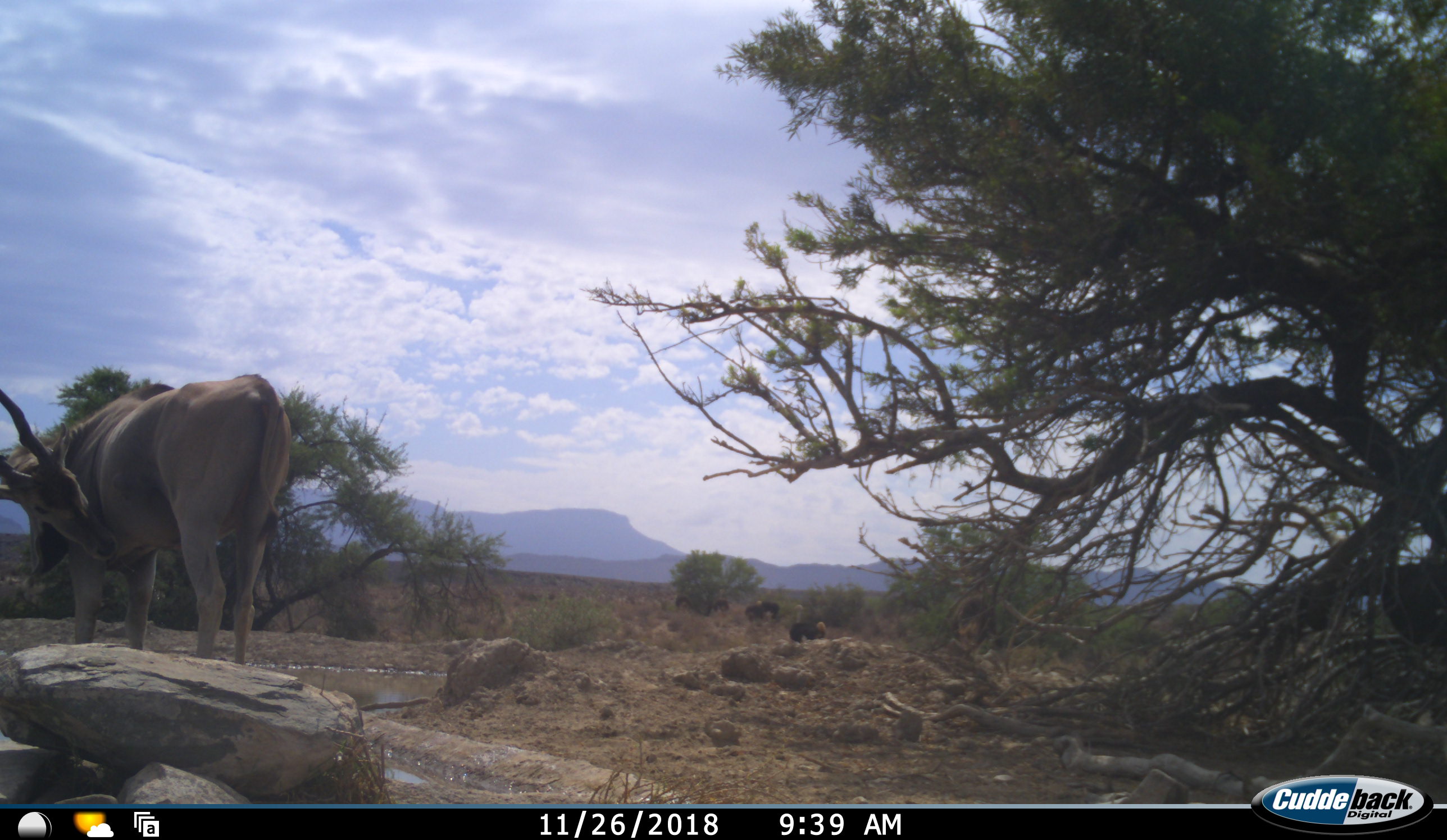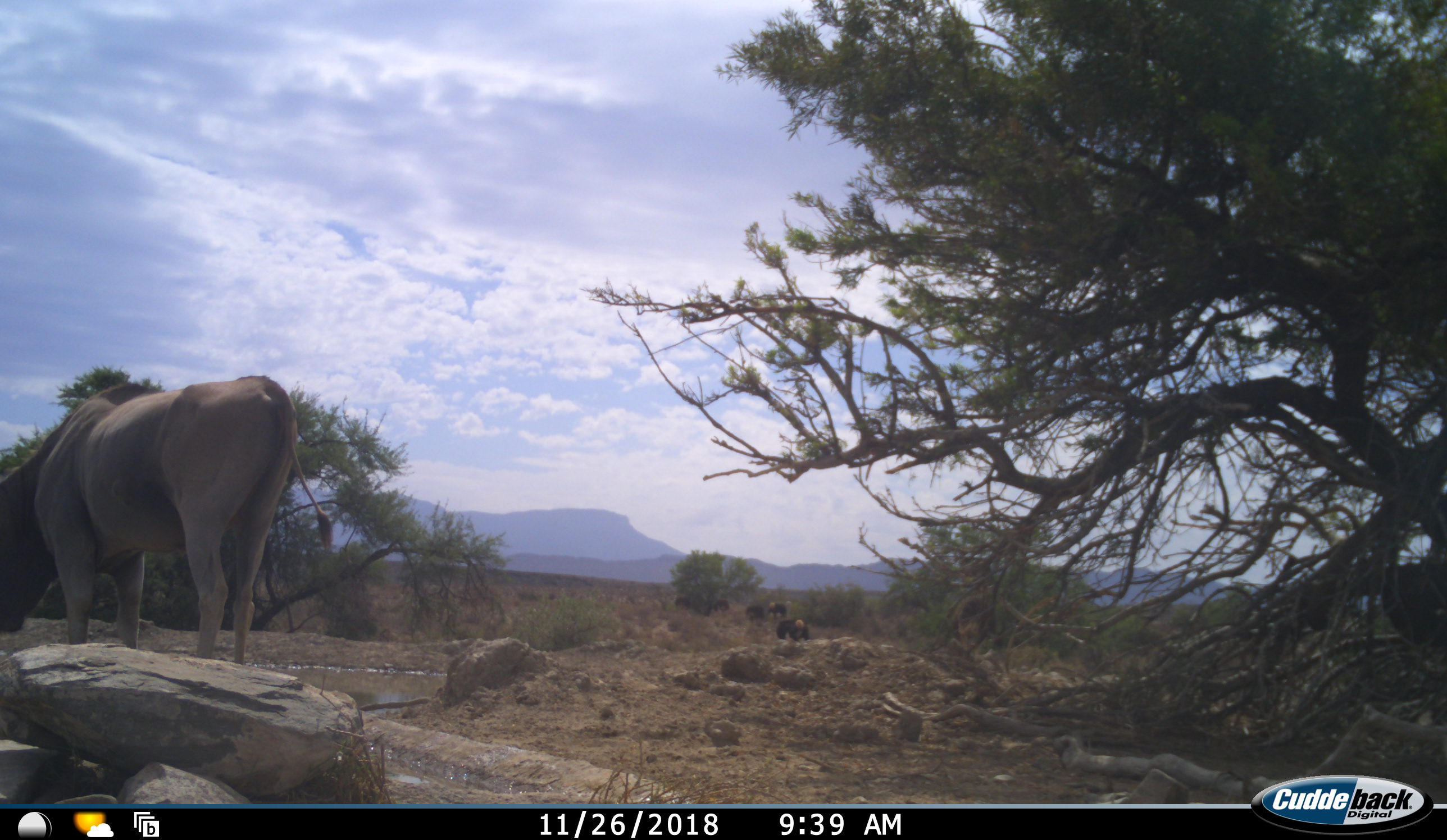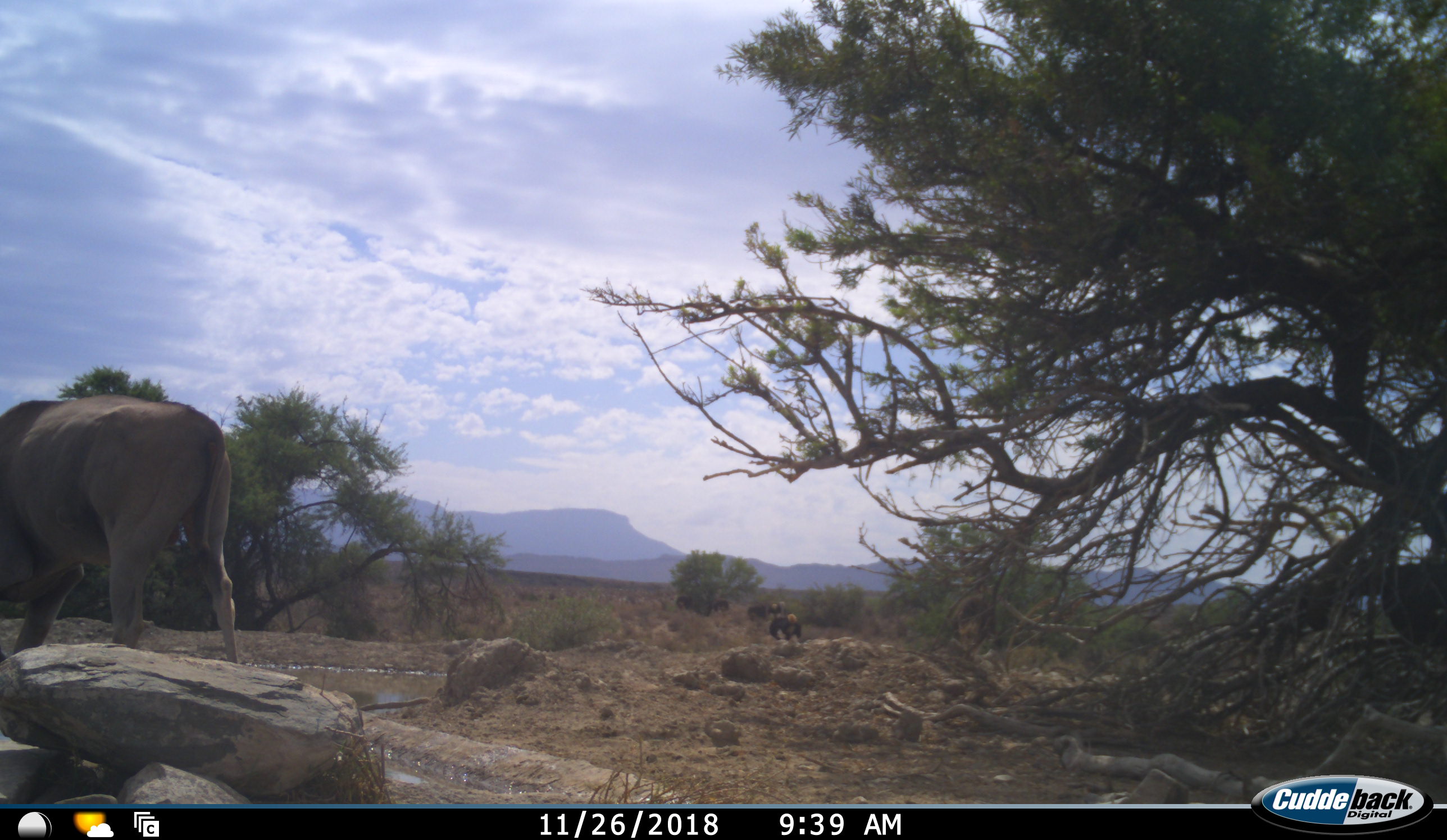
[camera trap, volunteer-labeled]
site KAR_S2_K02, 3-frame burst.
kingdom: Animalia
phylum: Chordata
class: Mammalia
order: Artiodactyla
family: Bovidae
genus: Tragelaphus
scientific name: Tragelaphus oryx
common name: eland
Eland (Tragelaphus oryx), count 1. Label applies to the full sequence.